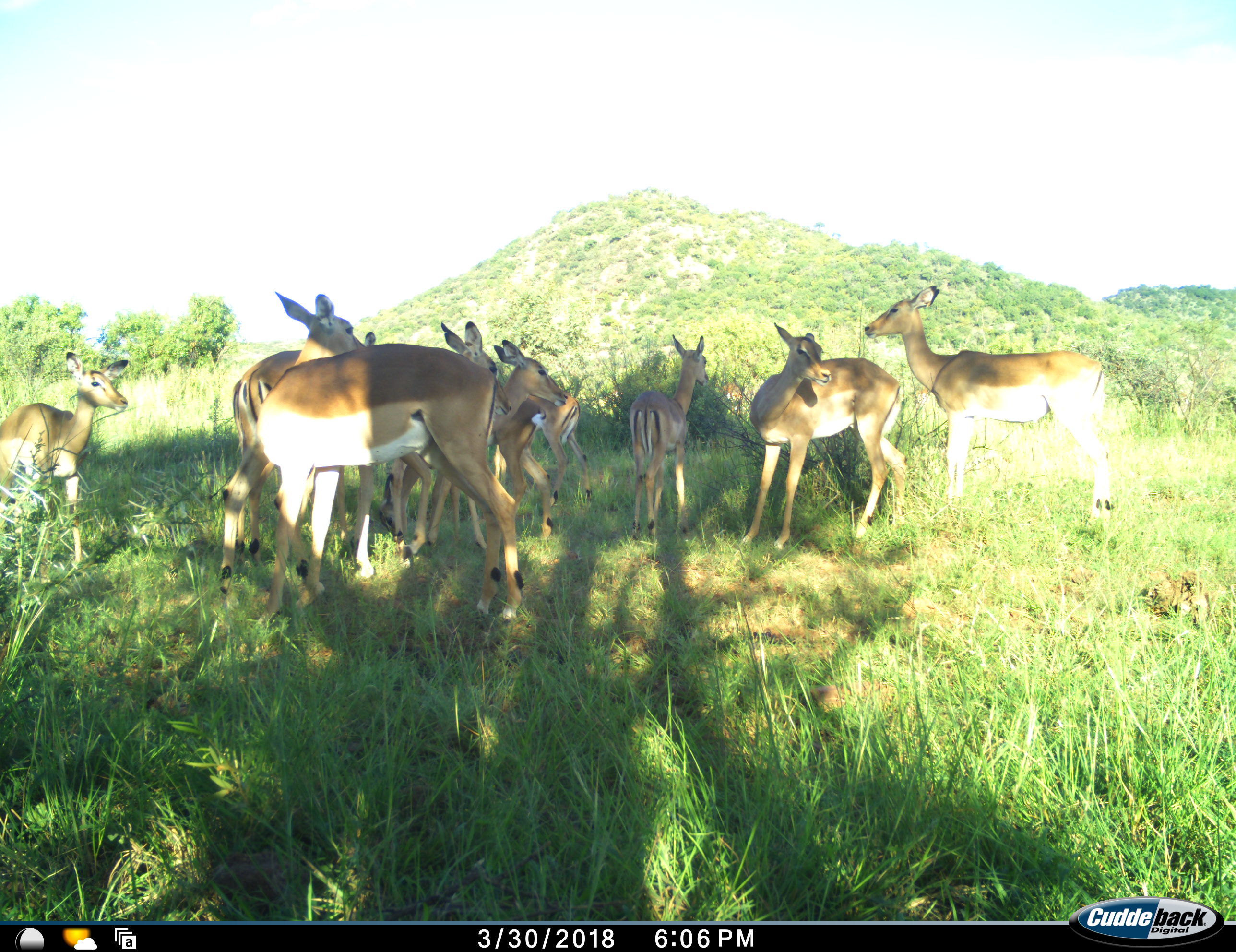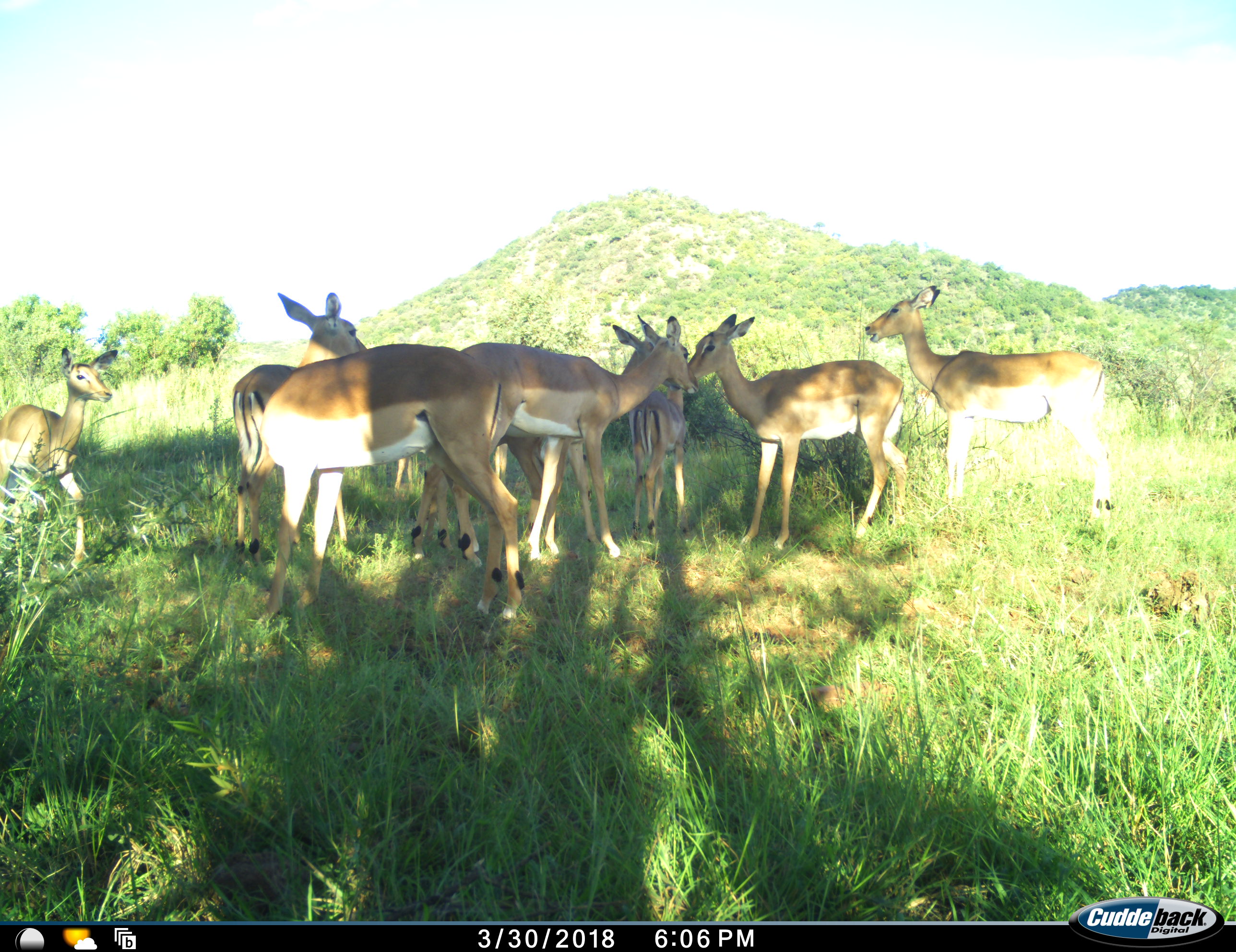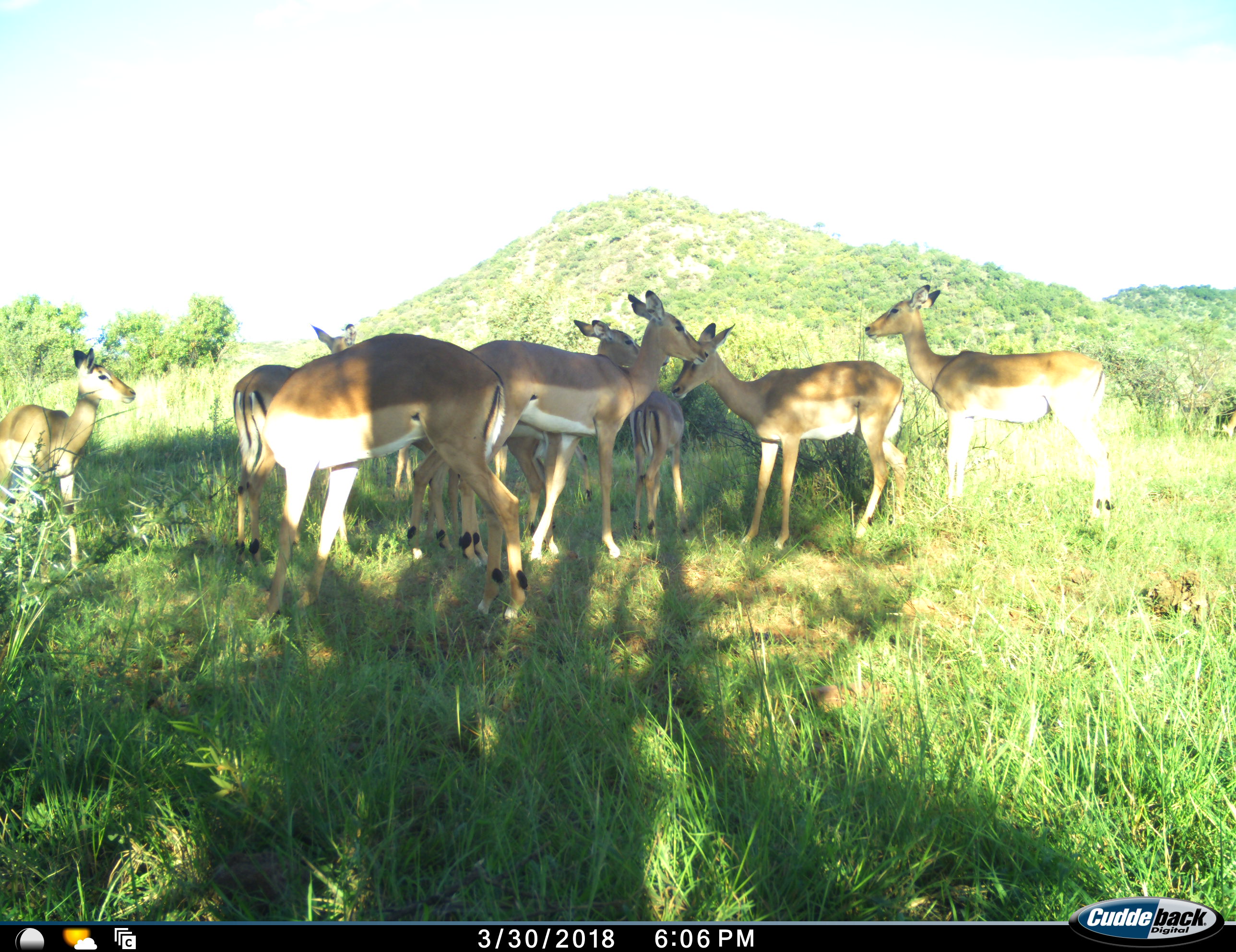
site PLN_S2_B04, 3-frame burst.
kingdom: Animalia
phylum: Chordata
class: Mammalia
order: Artiodactyla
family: Bovidae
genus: Aepyceros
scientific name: Aepyceros melampus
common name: impala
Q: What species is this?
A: Impala (Aepyceros melampus).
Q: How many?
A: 11-50.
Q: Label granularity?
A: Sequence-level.